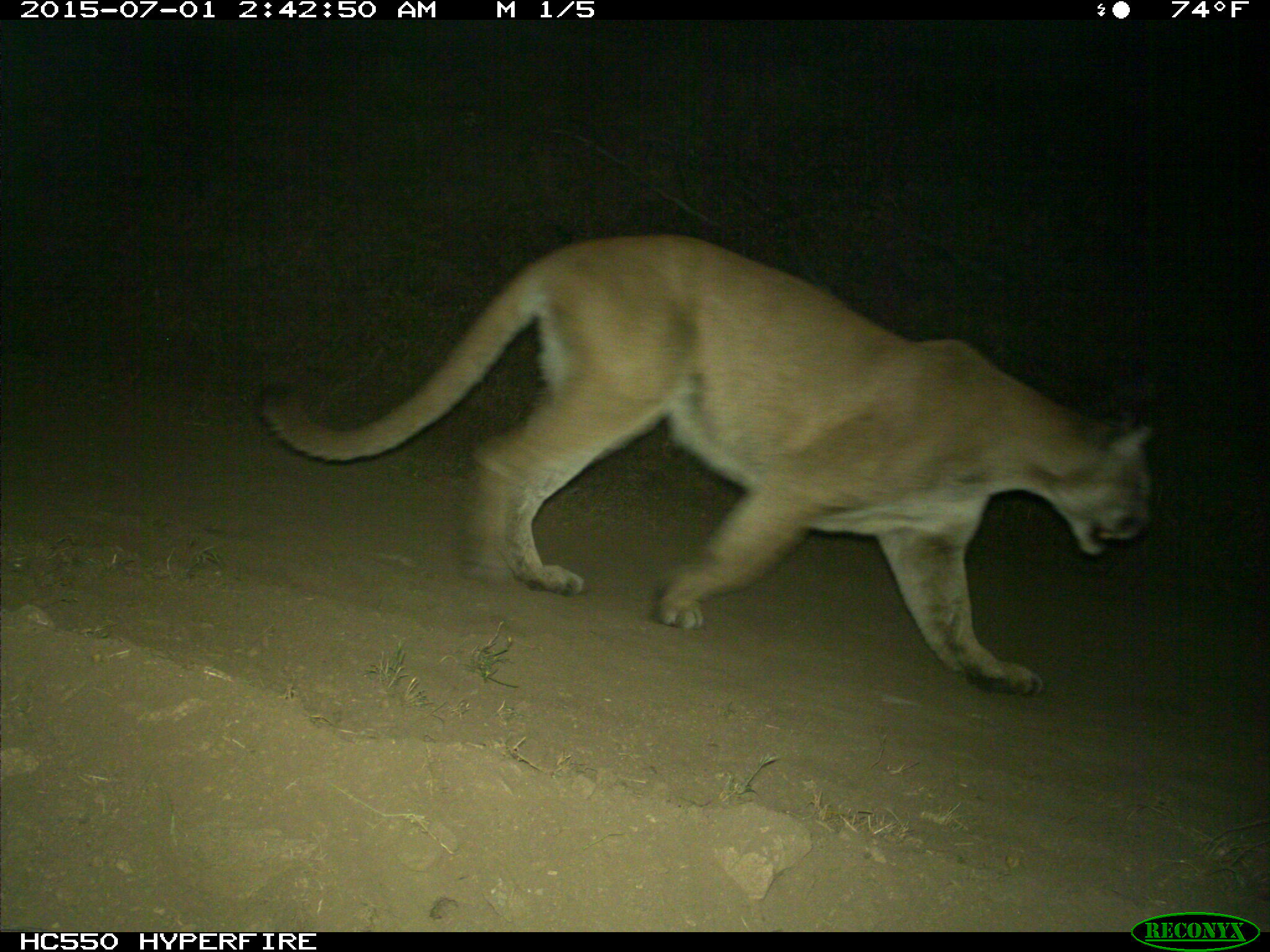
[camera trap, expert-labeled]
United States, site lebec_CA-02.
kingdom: Animalia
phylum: Chordata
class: Mammalia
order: Carnivora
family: Felidae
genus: Puma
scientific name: Puma concolor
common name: mountain lion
Puma concolor (mountain lion).